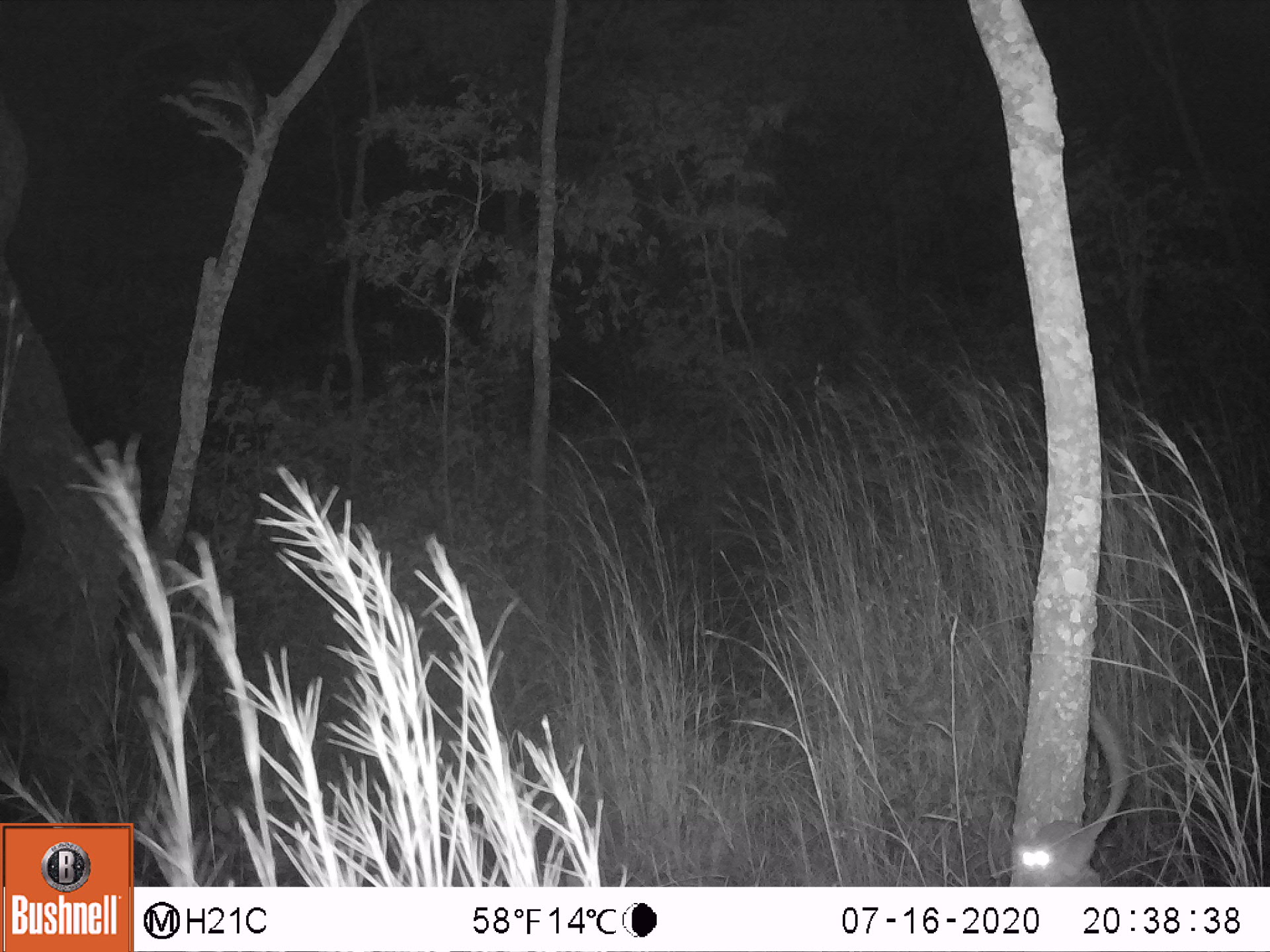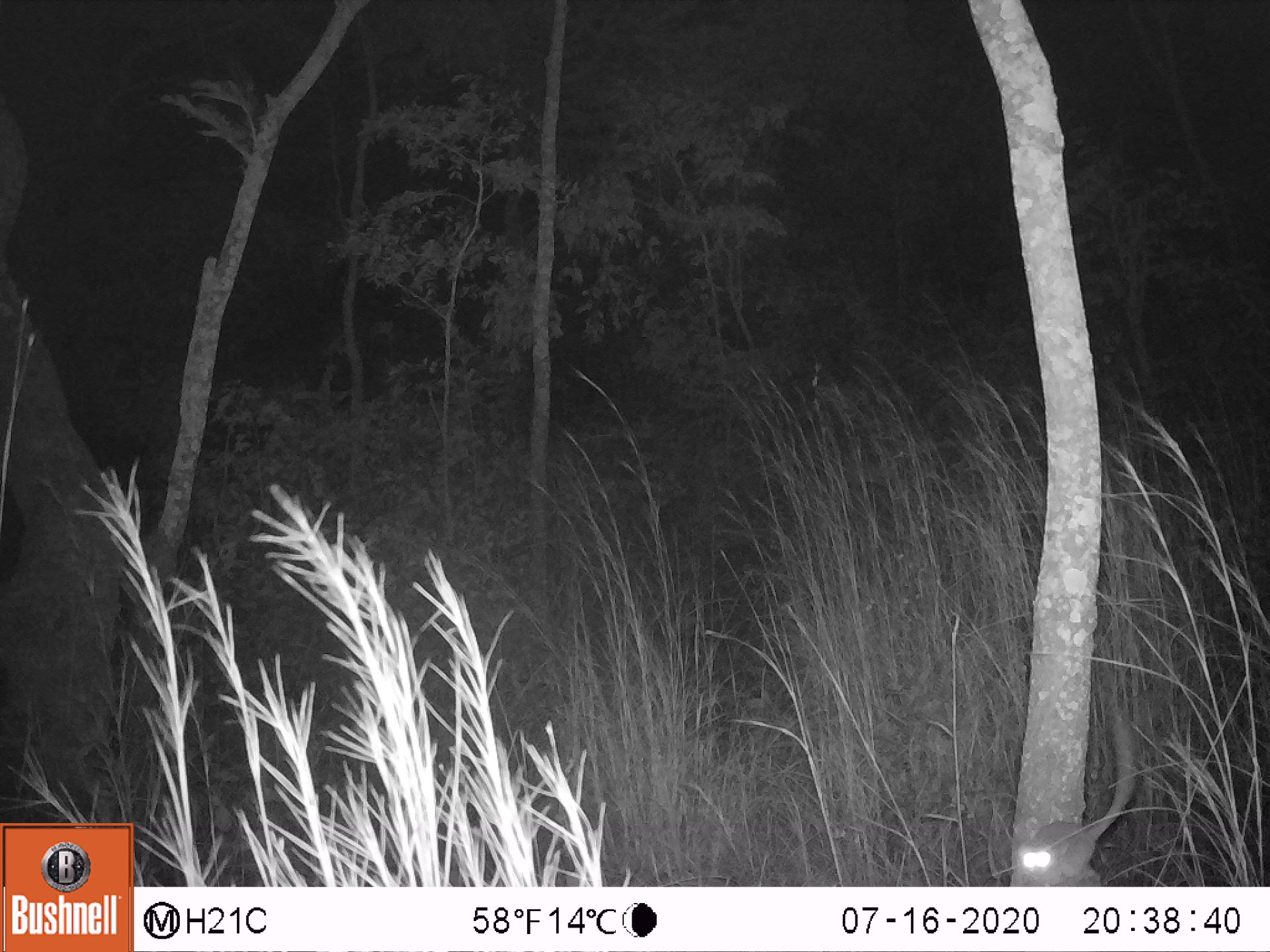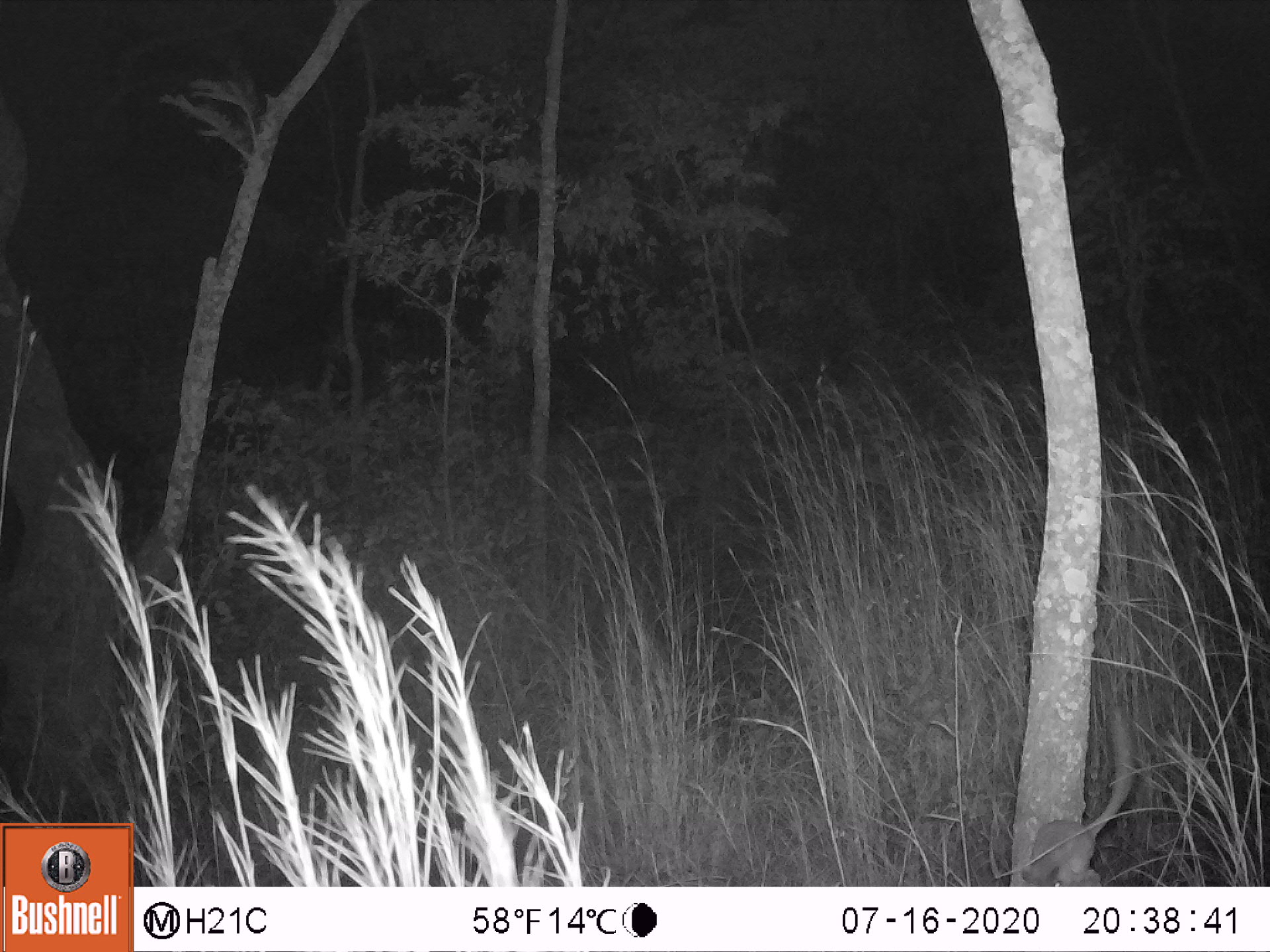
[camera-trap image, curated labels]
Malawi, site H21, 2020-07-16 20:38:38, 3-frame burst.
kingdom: Animalia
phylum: Chordata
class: Mammalia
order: Primates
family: Galagidae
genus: Galago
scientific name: Galago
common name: lesser bushbabies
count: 1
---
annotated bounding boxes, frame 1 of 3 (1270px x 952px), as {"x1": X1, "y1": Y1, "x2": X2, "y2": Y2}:
galago: {"x1": 1008, "y1": 702, "x2": 1130, "y2": 883}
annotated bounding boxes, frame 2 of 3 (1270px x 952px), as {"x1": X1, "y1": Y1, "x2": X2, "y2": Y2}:
galago: {"x1": 1013, "y1": 712, "x2": 1142, "y2": 885}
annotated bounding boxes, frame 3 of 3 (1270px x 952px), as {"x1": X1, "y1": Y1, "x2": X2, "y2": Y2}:
galago: {"x1": 1013, "y1": 702, "x2": 1135, "y2": 882}